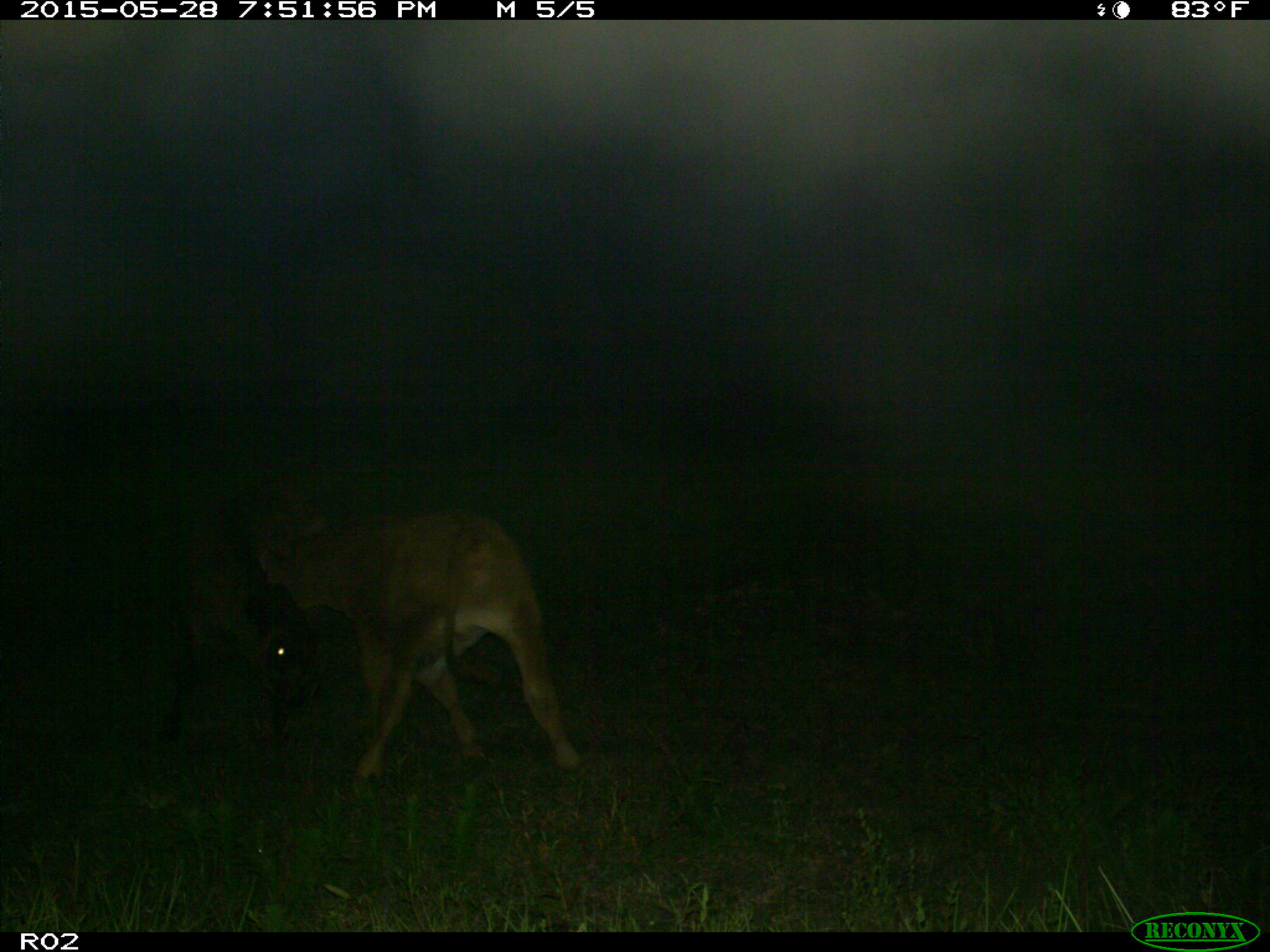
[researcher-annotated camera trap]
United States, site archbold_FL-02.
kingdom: Animalia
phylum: Chordata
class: Mammalia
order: Artiodactyla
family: Bovidae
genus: Bos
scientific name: Bos taurus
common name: domestic cow